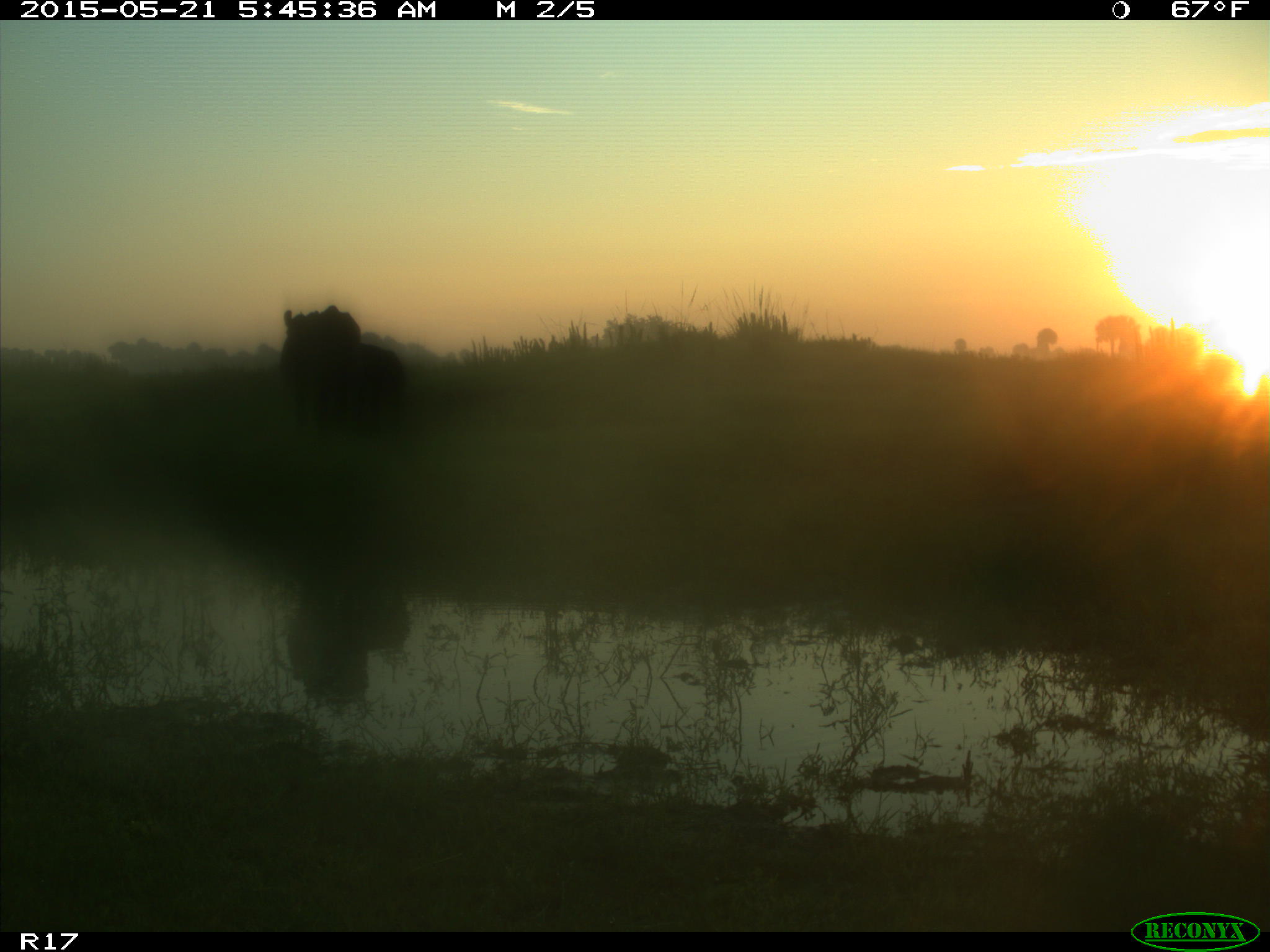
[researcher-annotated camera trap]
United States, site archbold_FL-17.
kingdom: Animalia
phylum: Chordata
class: Mammalia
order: Artiodactyla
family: Bovidae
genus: Bos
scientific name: Bos taurus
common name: domestic cow